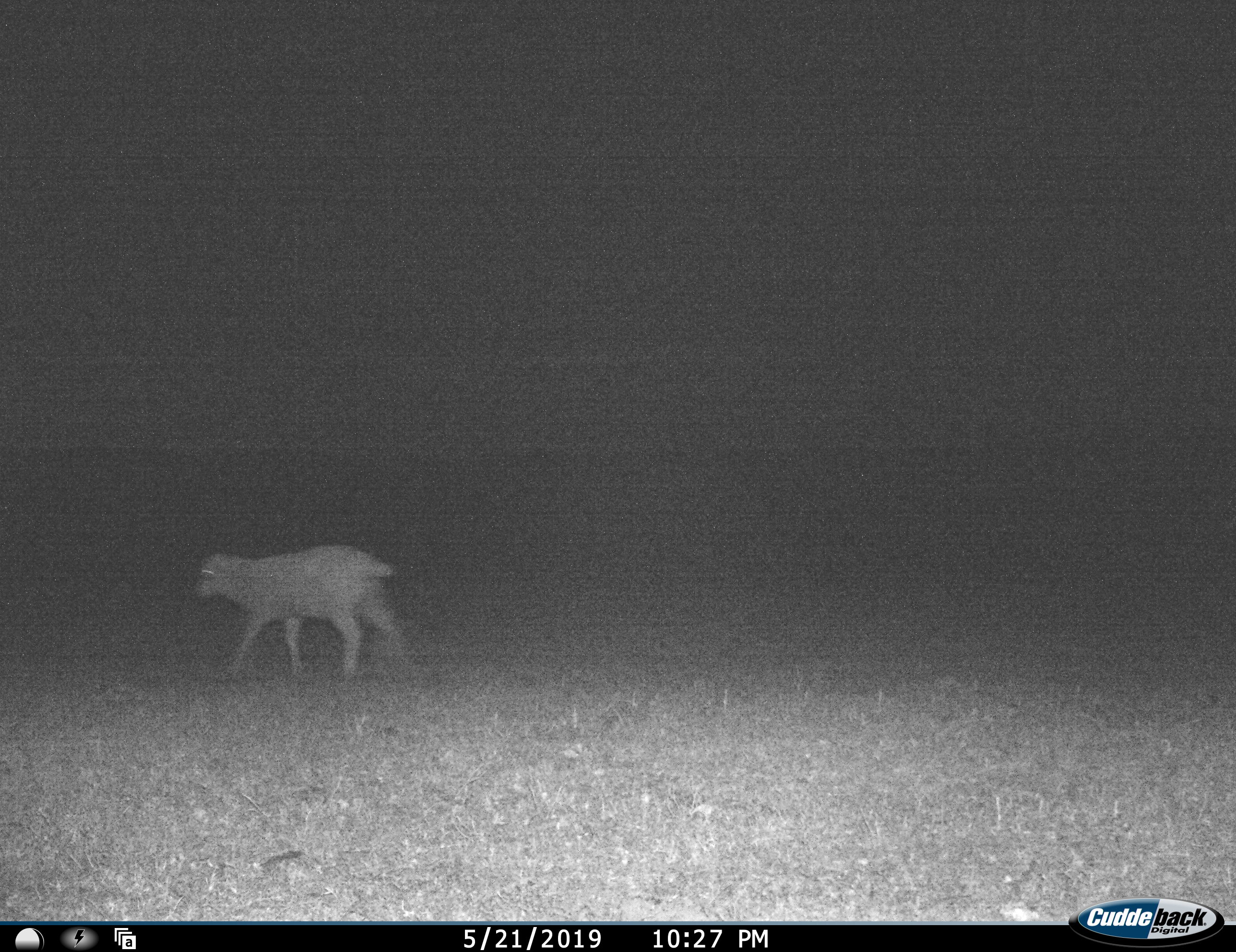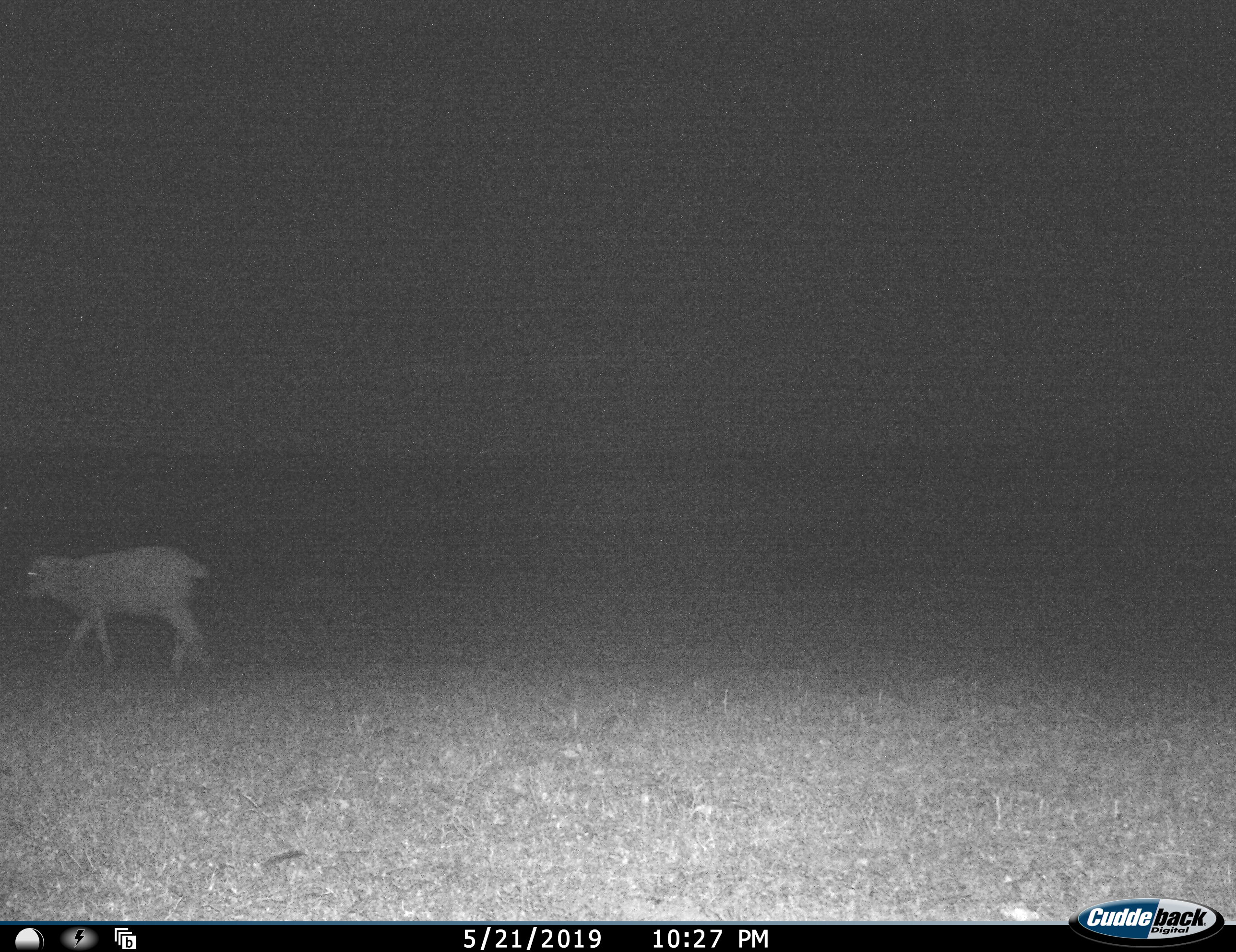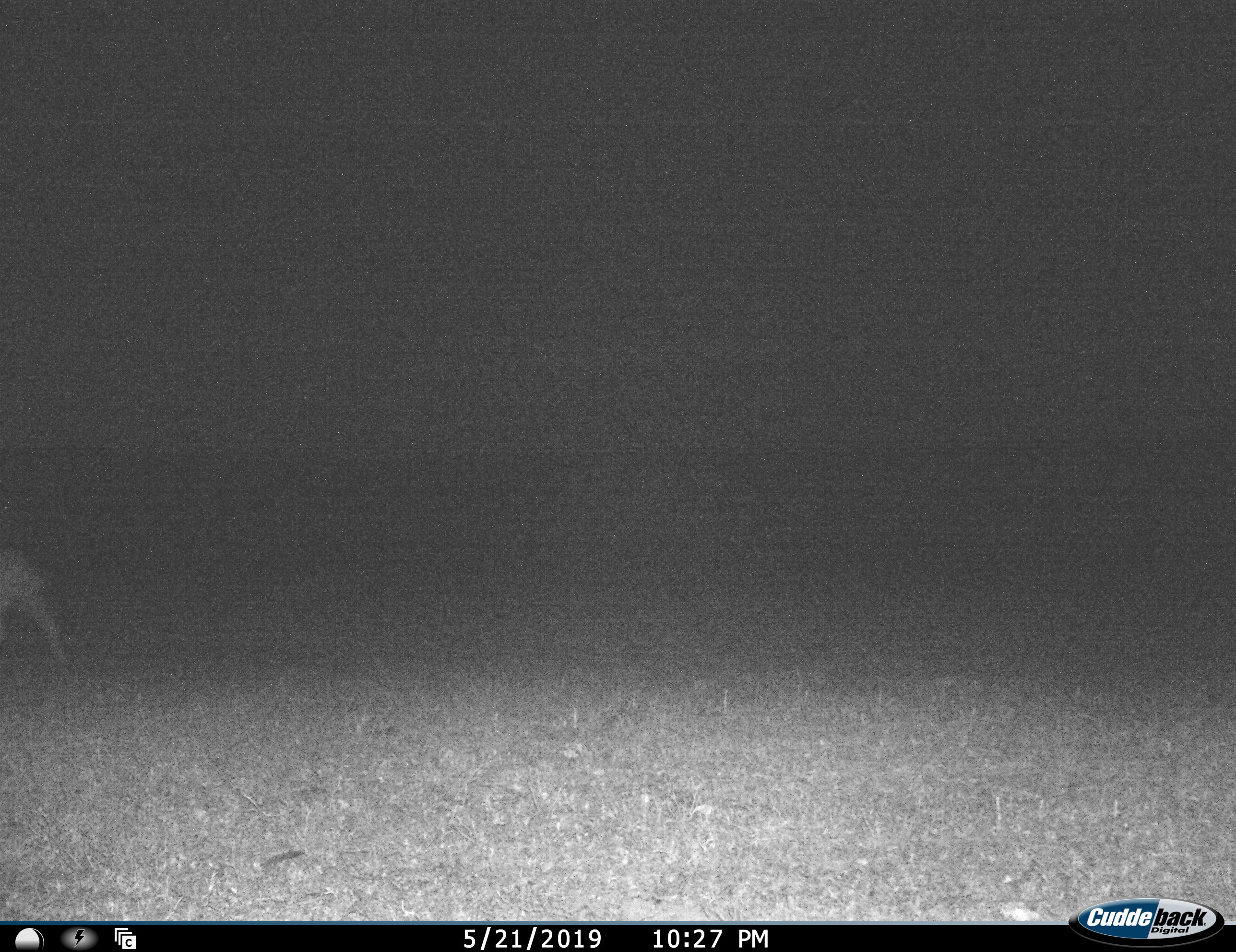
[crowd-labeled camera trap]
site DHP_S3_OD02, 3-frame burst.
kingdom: Animalia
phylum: Chordata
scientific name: Vertebrata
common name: domestic animal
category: domesticanimal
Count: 1.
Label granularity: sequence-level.